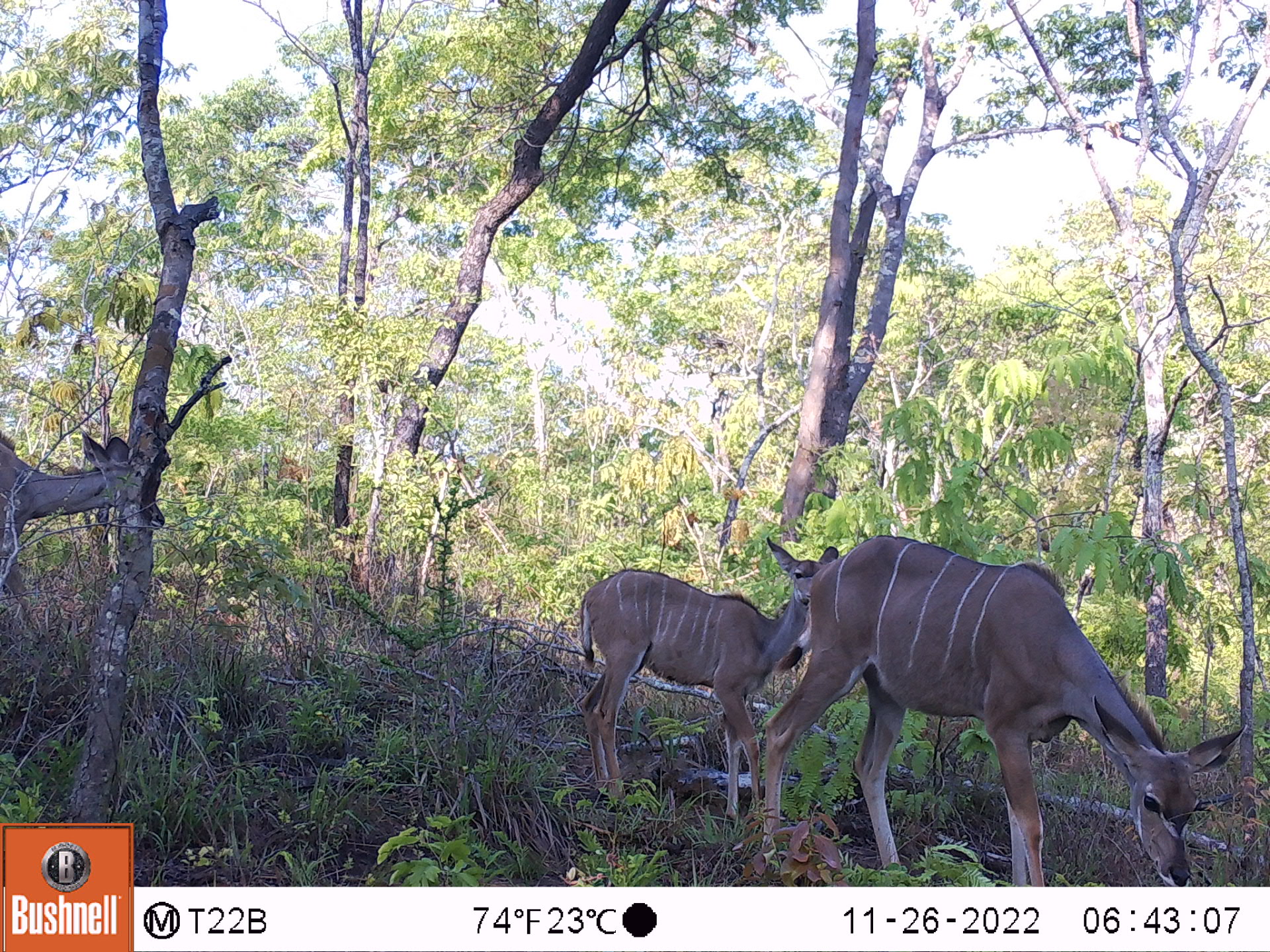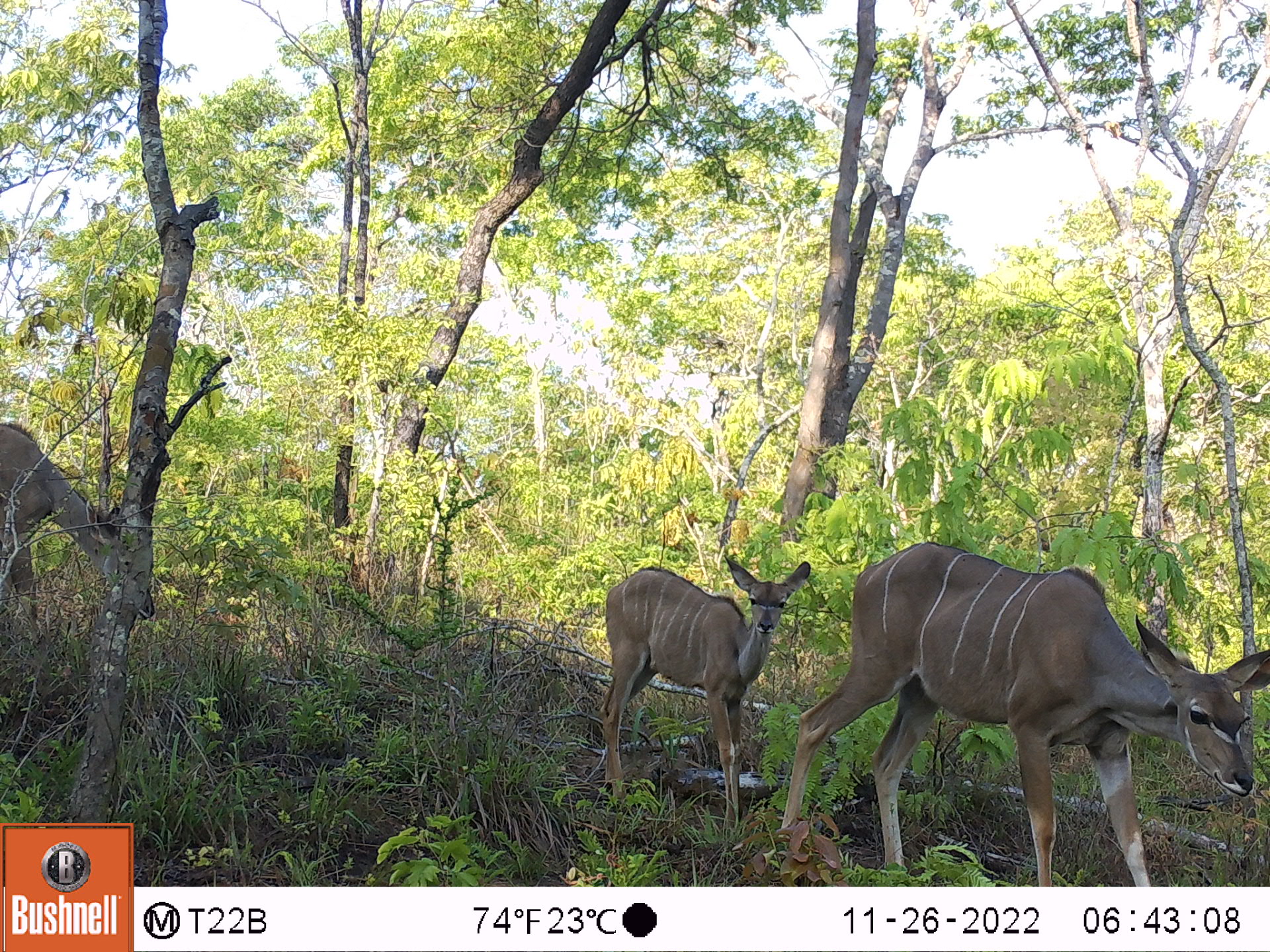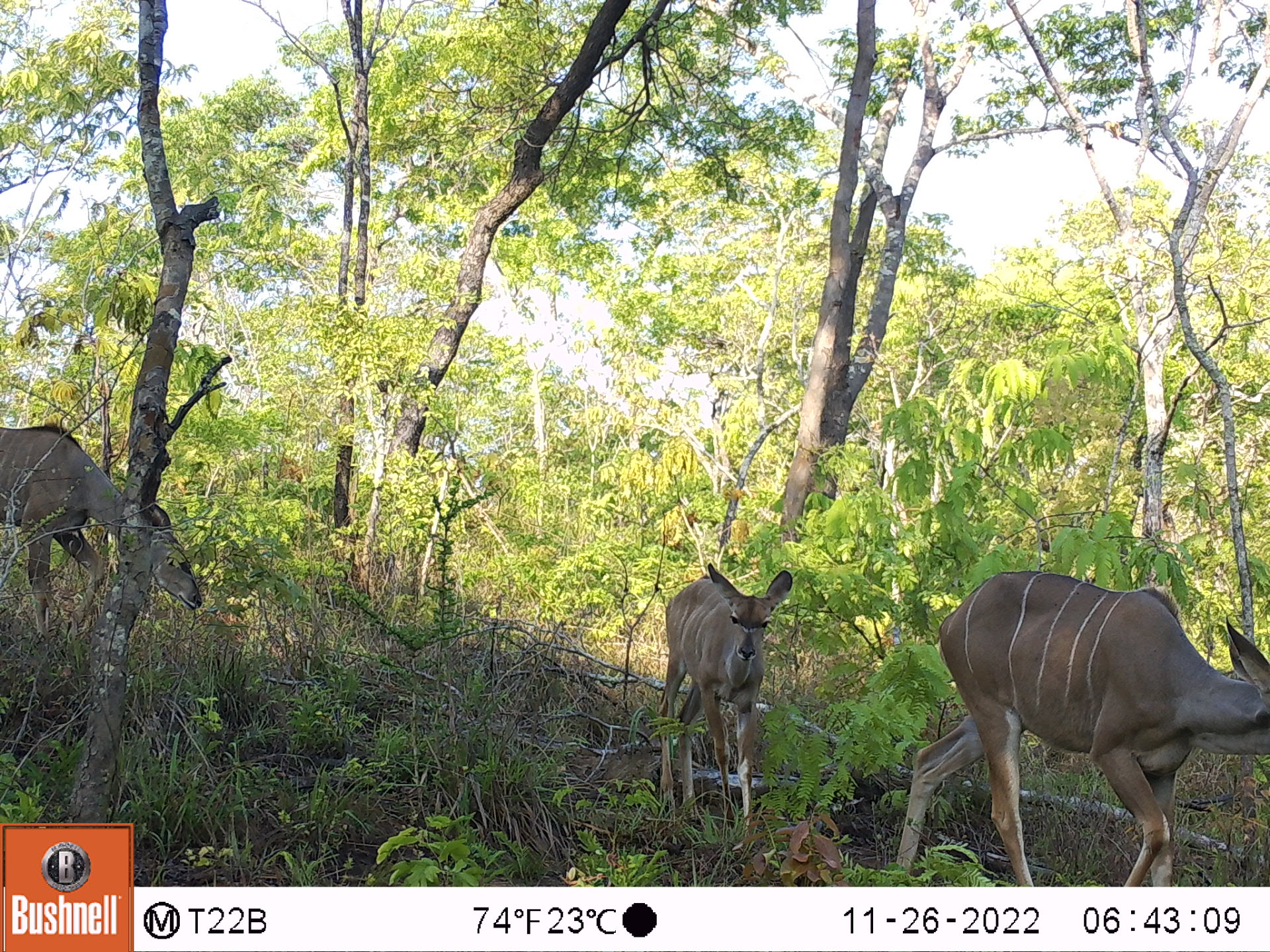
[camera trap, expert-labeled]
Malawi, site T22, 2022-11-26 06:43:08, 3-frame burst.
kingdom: Animalia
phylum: Chordata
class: Mammalia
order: Artiodactyla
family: Bovidae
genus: Tragelaphus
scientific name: Tragelaphus strepsiceros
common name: greater kudu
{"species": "greater kudu (Tragelaphus strepsiceros)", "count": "3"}